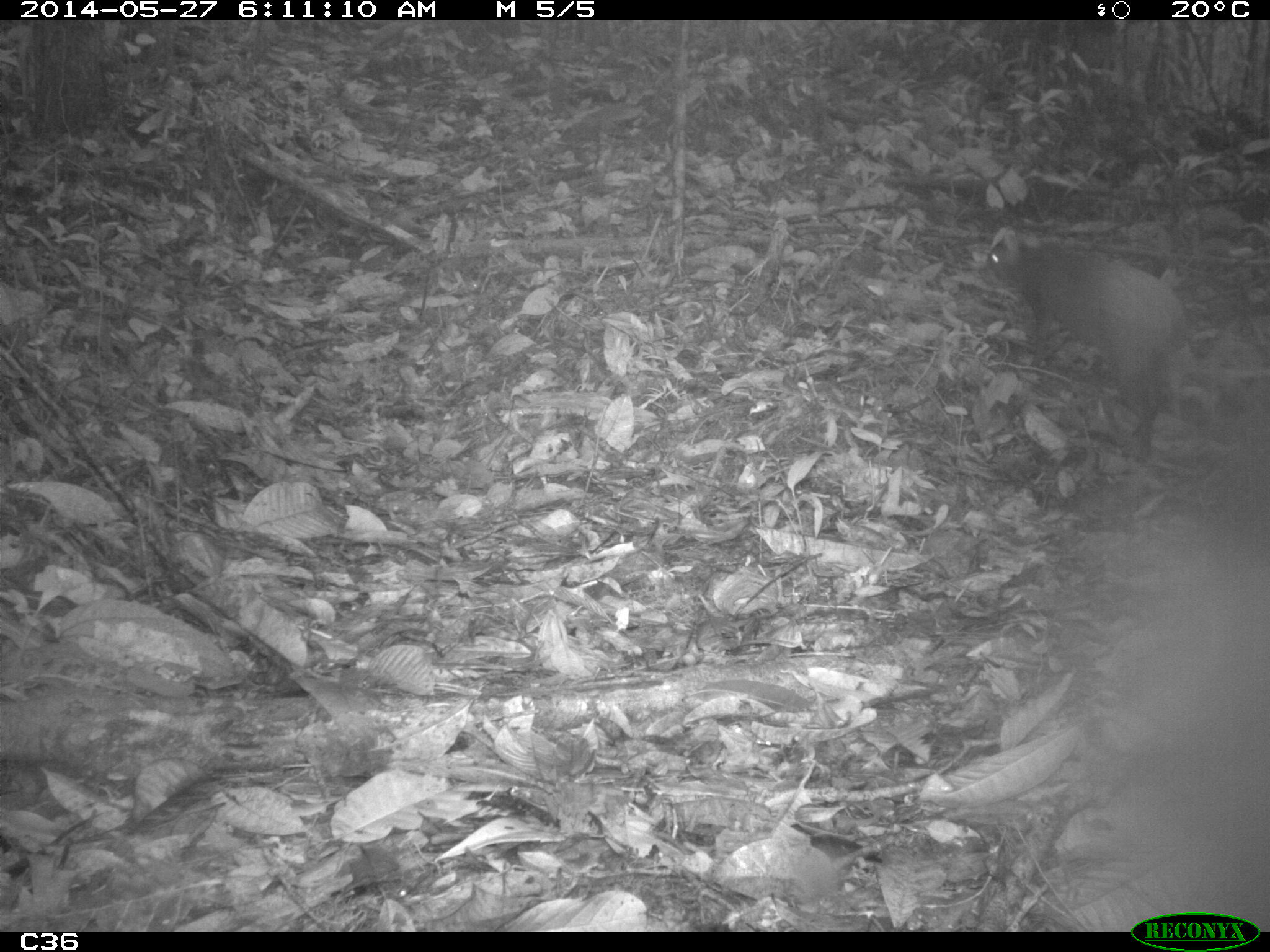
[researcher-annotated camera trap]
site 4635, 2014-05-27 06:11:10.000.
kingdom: Animalia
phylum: Chordata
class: Mammalia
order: Rodentia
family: Dasyproctidae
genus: Dasyprocta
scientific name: Dasyprocta leporina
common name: red-rumped agouti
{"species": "Dasyprocta leporina (red-rumped agouti)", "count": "1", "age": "adult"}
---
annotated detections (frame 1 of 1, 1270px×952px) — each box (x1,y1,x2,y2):
dasyprocta leporina: (974,225,1188,463)